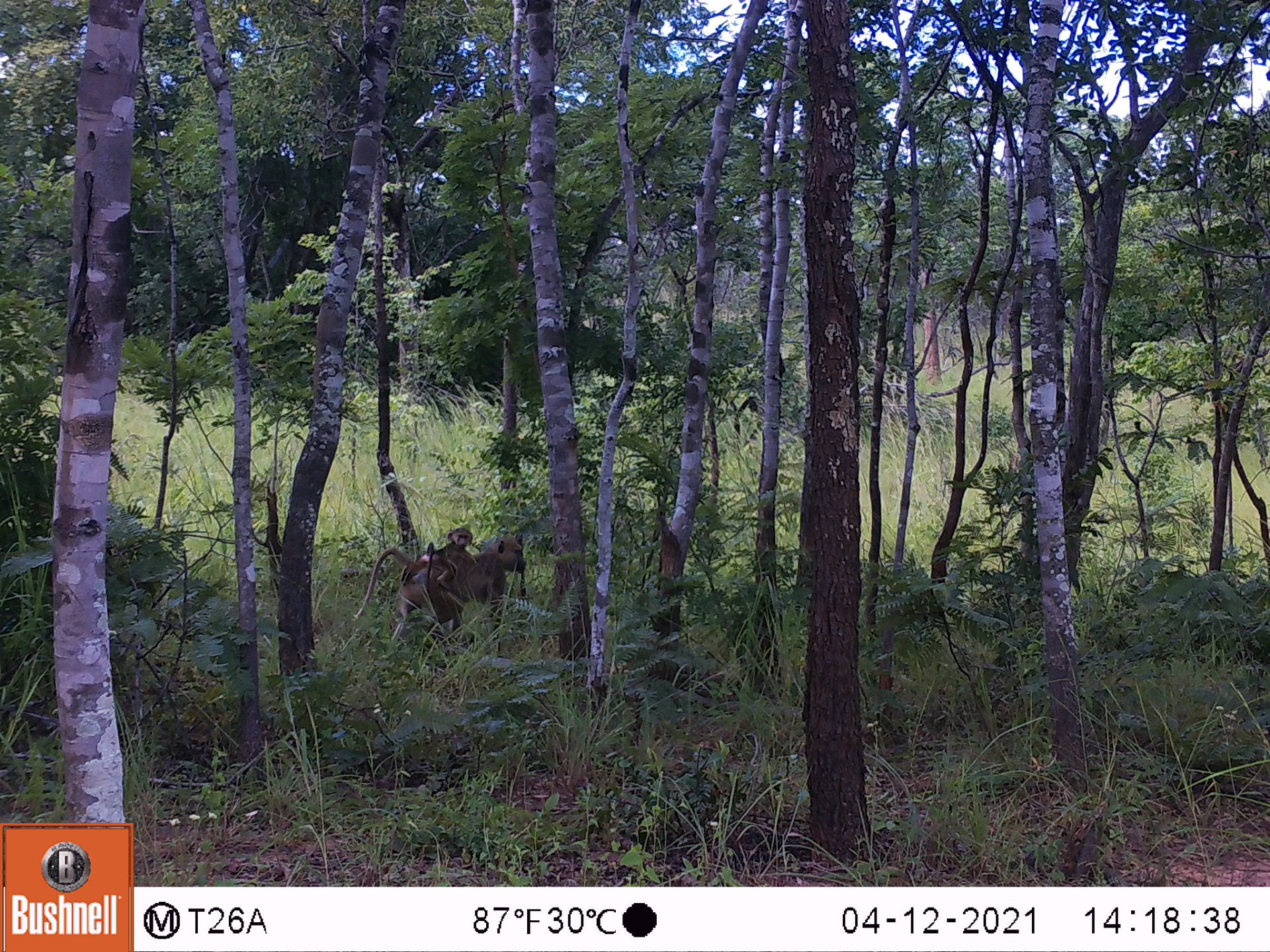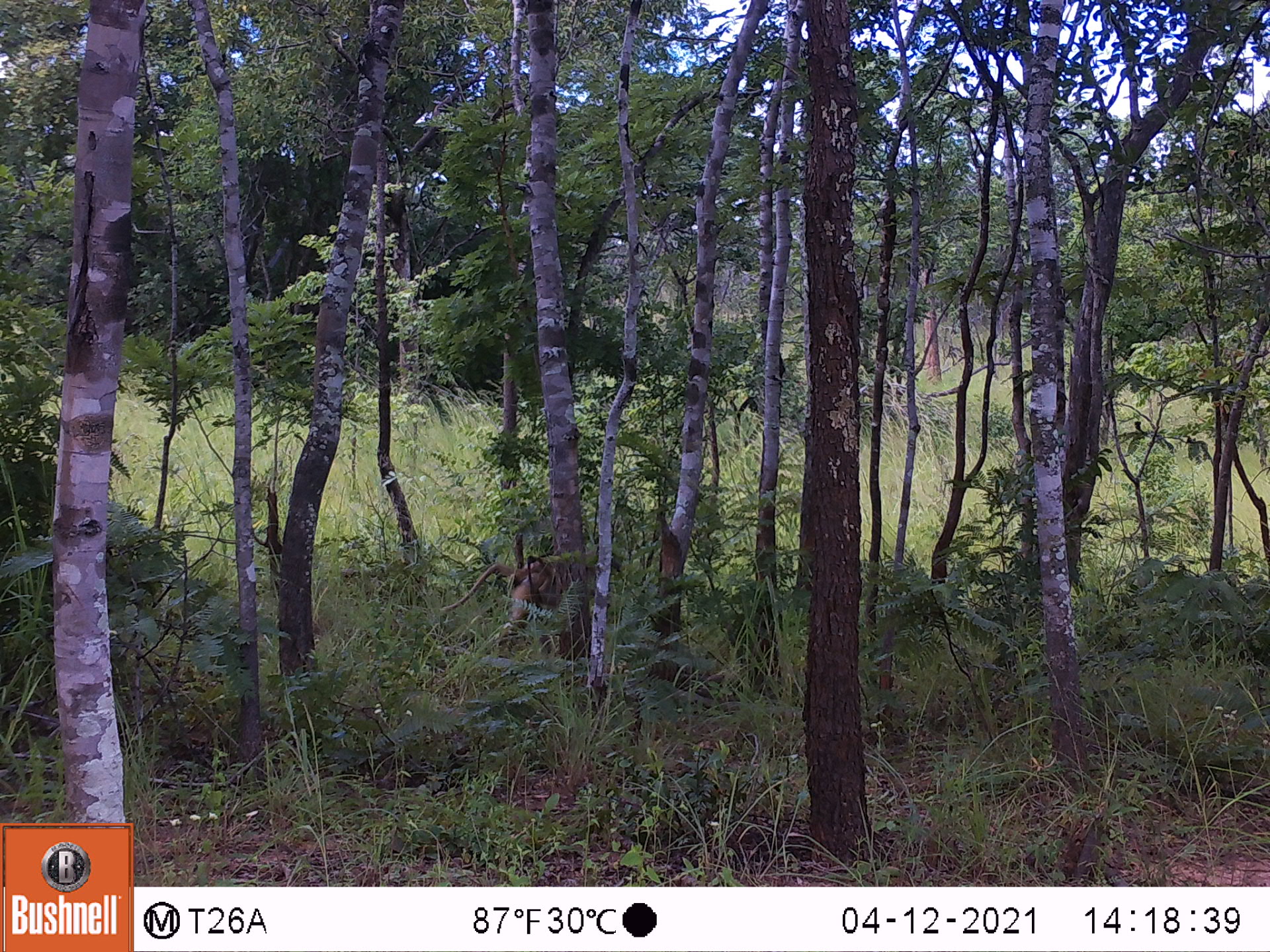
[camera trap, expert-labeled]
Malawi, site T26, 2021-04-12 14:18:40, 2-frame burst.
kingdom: Animalia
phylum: Chordata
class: Mammalia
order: Primates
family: Cercopithecidae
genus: Papio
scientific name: Papio cynocephalus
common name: yellow baboon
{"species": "yellow baboon (Papio cynocephalus)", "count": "2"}